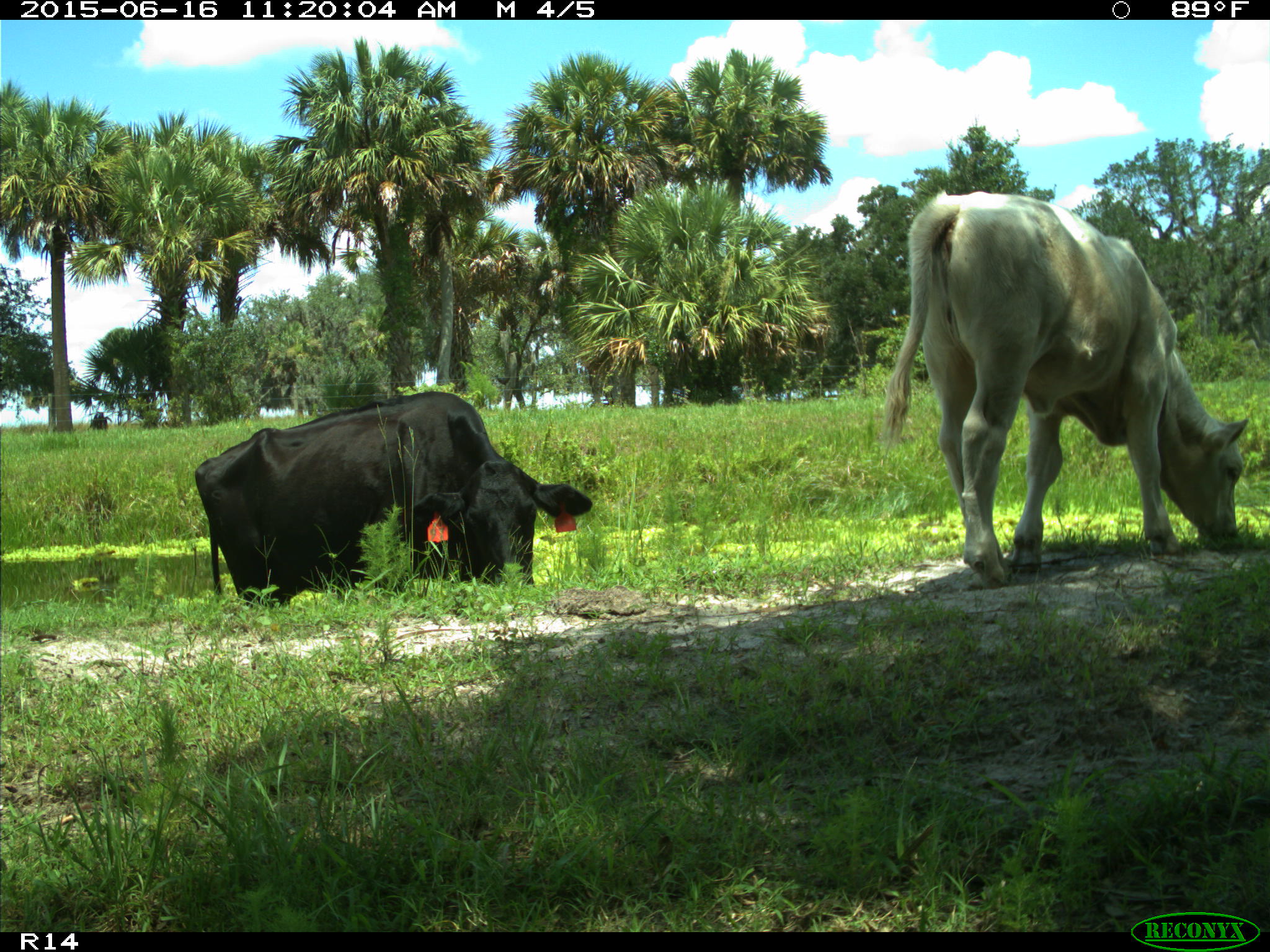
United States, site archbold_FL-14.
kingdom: Animalia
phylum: Chordata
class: Mammalia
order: Artiodactyla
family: Bovidae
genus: Bos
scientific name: Bos taurus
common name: domestic cow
Bos taurus (domestic cow).